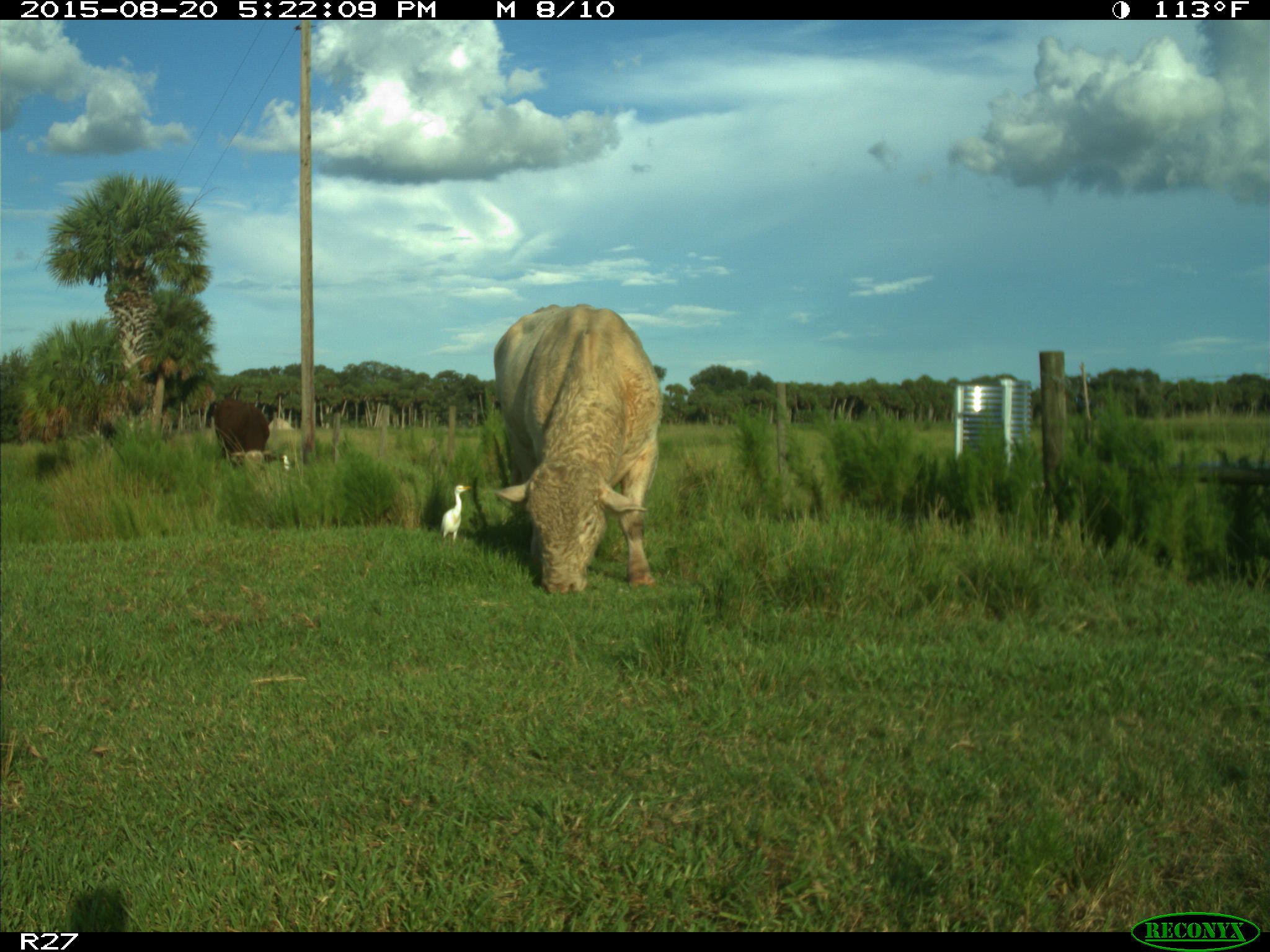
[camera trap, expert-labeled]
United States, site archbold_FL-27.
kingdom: Animalia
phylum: Chordata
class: Mammalia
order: Artiodactyla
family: Bovidae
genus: Bos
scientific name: Bos taurus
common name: domestic cow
Bos taurus (domestic cow).